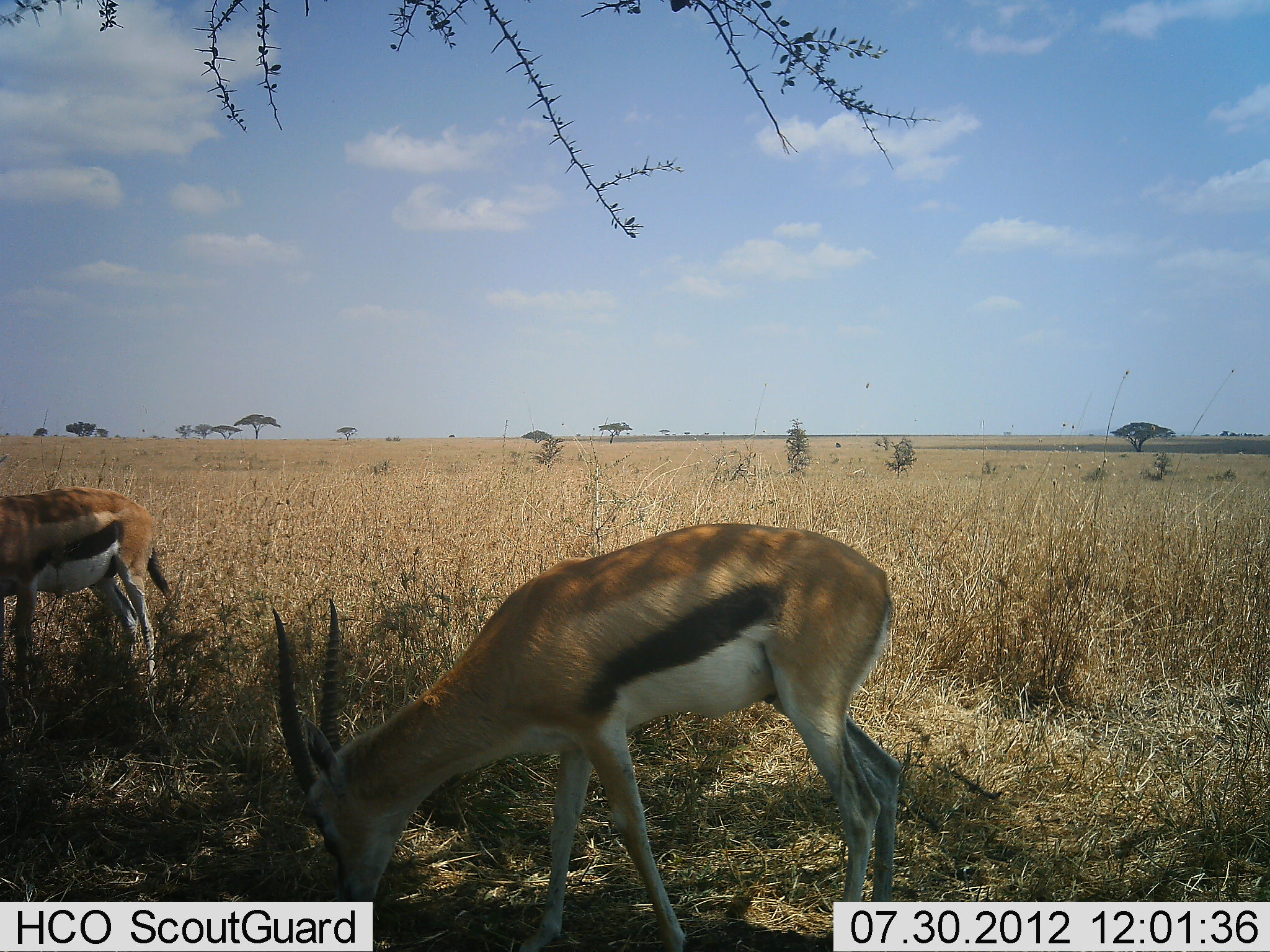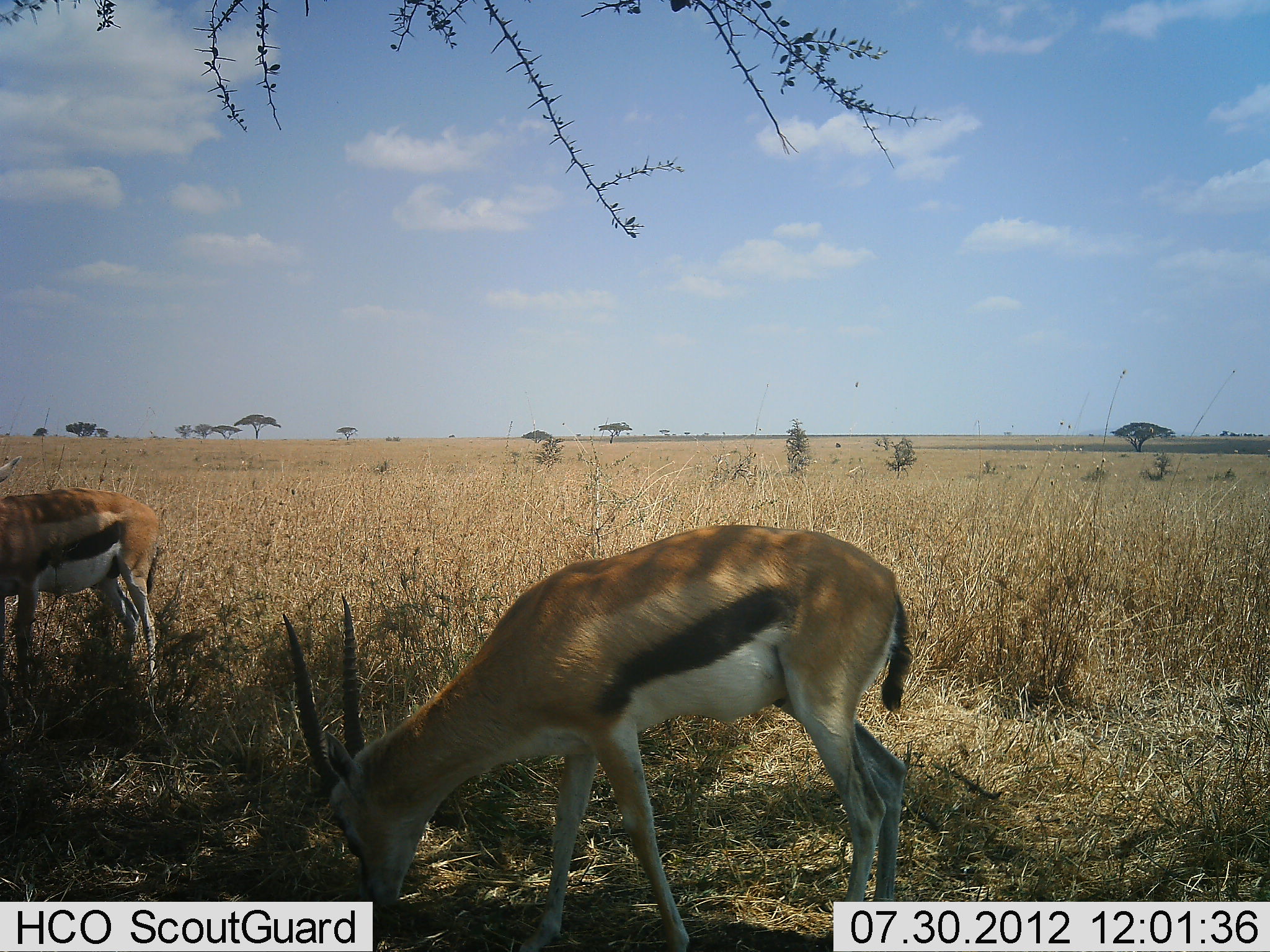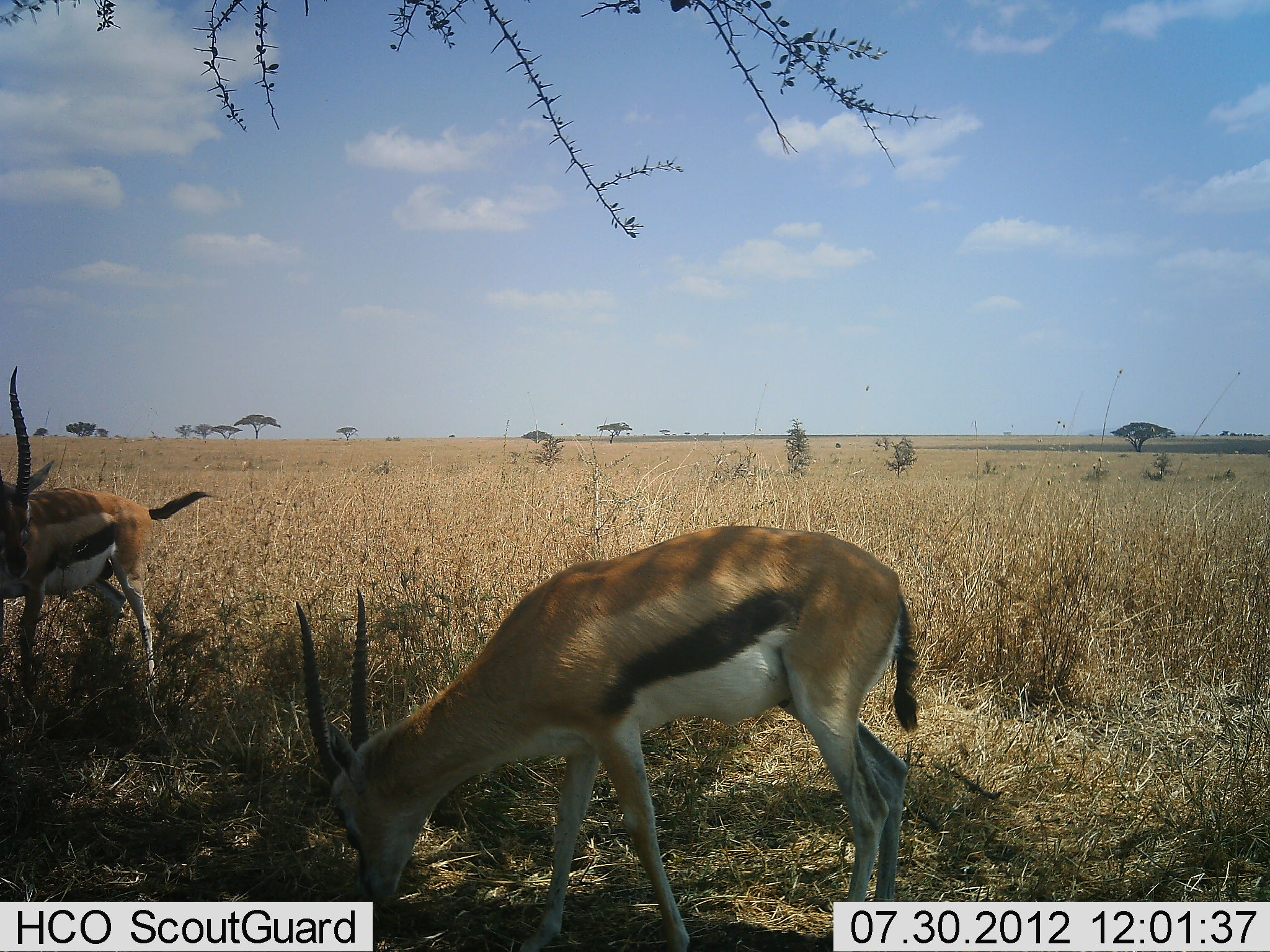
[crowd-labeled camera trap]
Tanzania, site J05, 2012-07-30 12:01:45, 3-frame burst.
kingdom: Animalia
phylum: Chordata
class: Mammalia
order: Artiodactyla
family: Bovidae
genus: Eudorcas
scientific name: Eudorcas thomsonii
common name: thomson's gazelle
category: gazellethomsons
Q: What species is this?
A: Gazellethomsons (thomson's gazelle) (Eudorcas thomsonii).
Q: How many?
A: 2.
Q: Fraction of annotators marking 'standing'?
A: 80%.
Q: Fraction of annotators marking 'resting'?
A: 0%.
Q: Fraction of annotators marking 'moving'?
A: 0%.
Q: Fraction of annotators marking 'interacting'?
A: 0%.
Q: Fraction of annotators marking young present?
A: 0%.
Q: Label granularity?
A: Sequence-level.